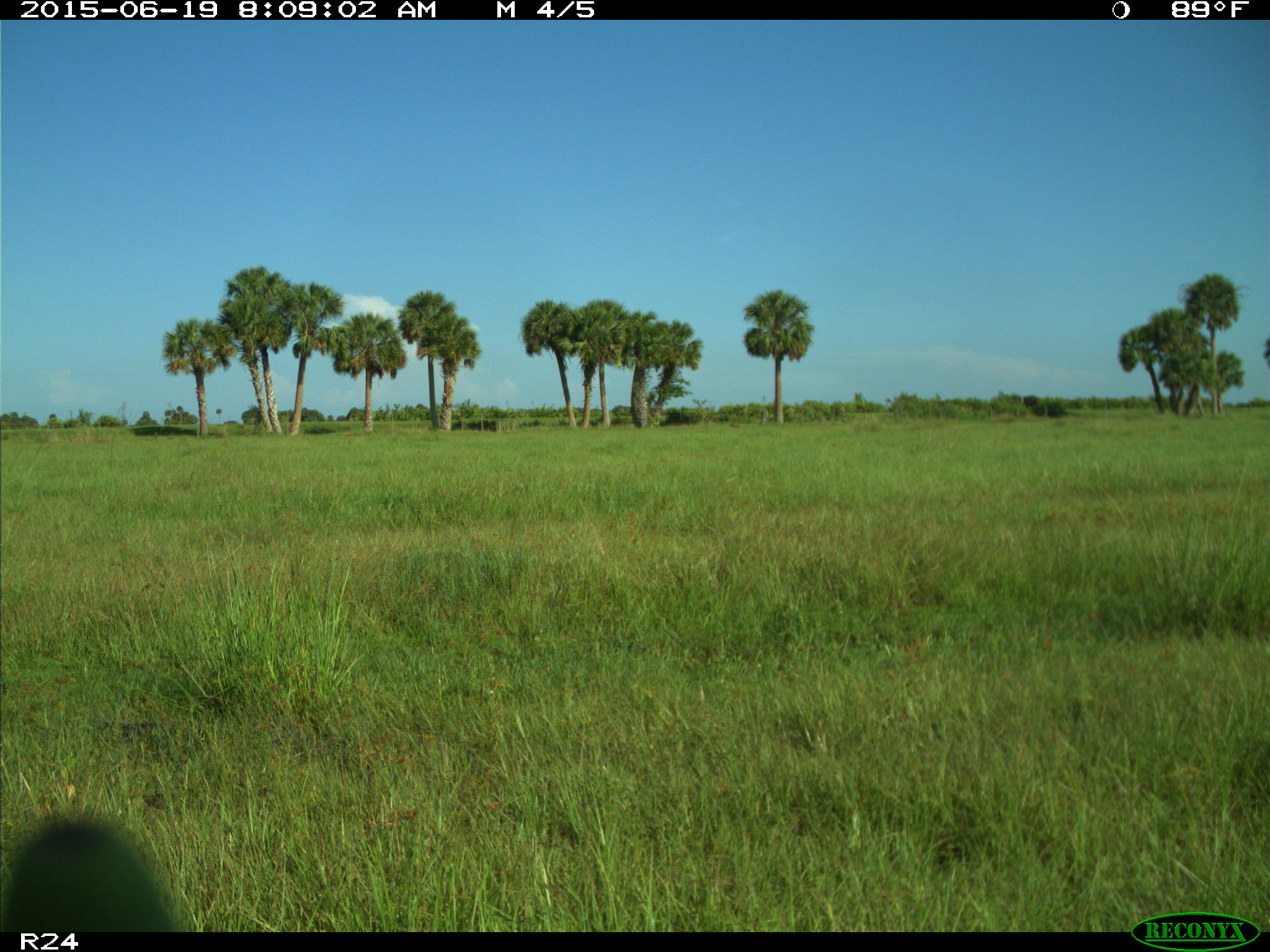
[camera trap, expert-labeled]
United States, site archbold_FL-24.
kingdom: Animalia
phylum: Chordata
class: Mammalia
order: Artiodactyla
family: Bovidae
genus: Bos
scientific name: Bos taurus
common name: domestic cow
Bos taurus (domestic cow).